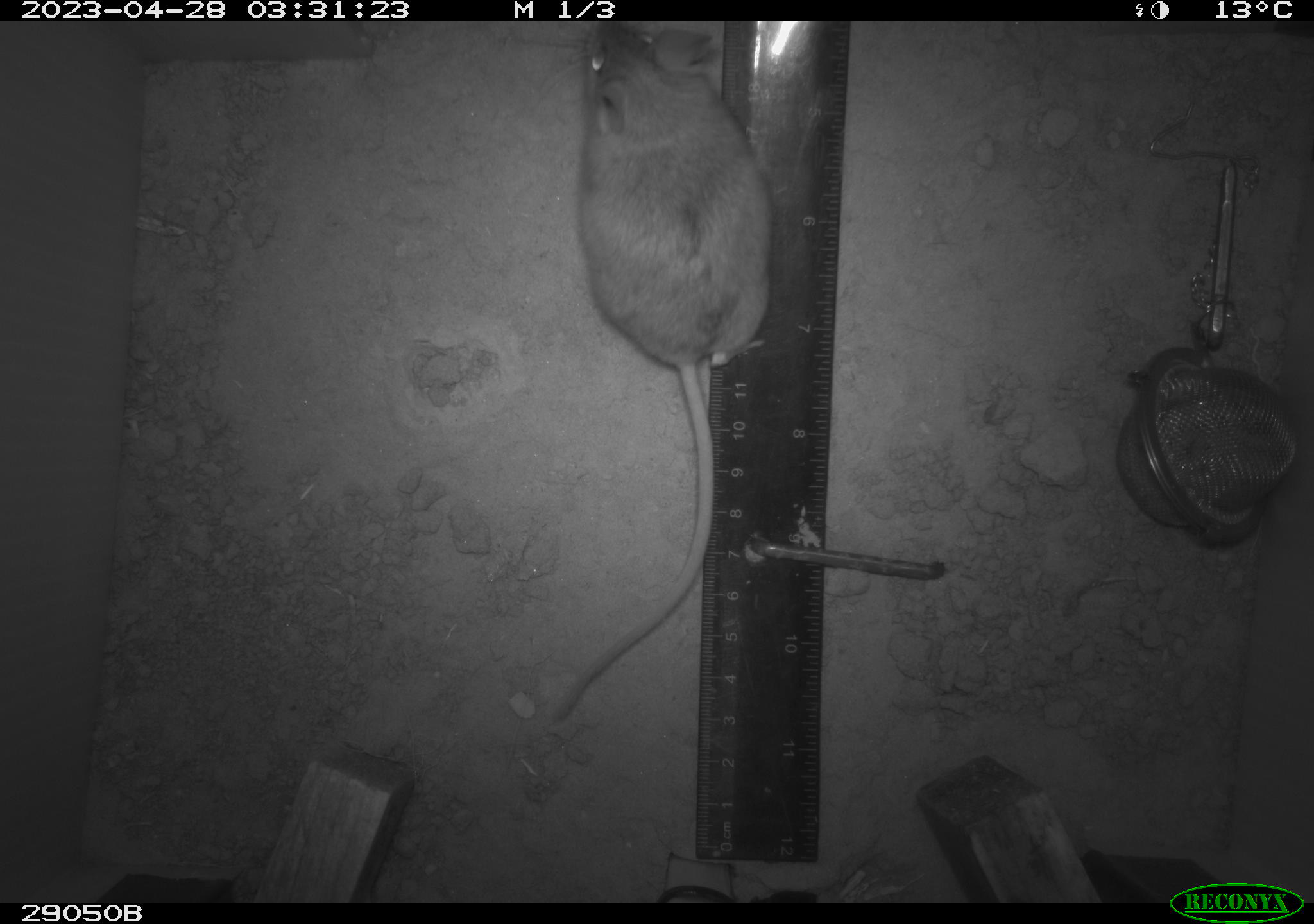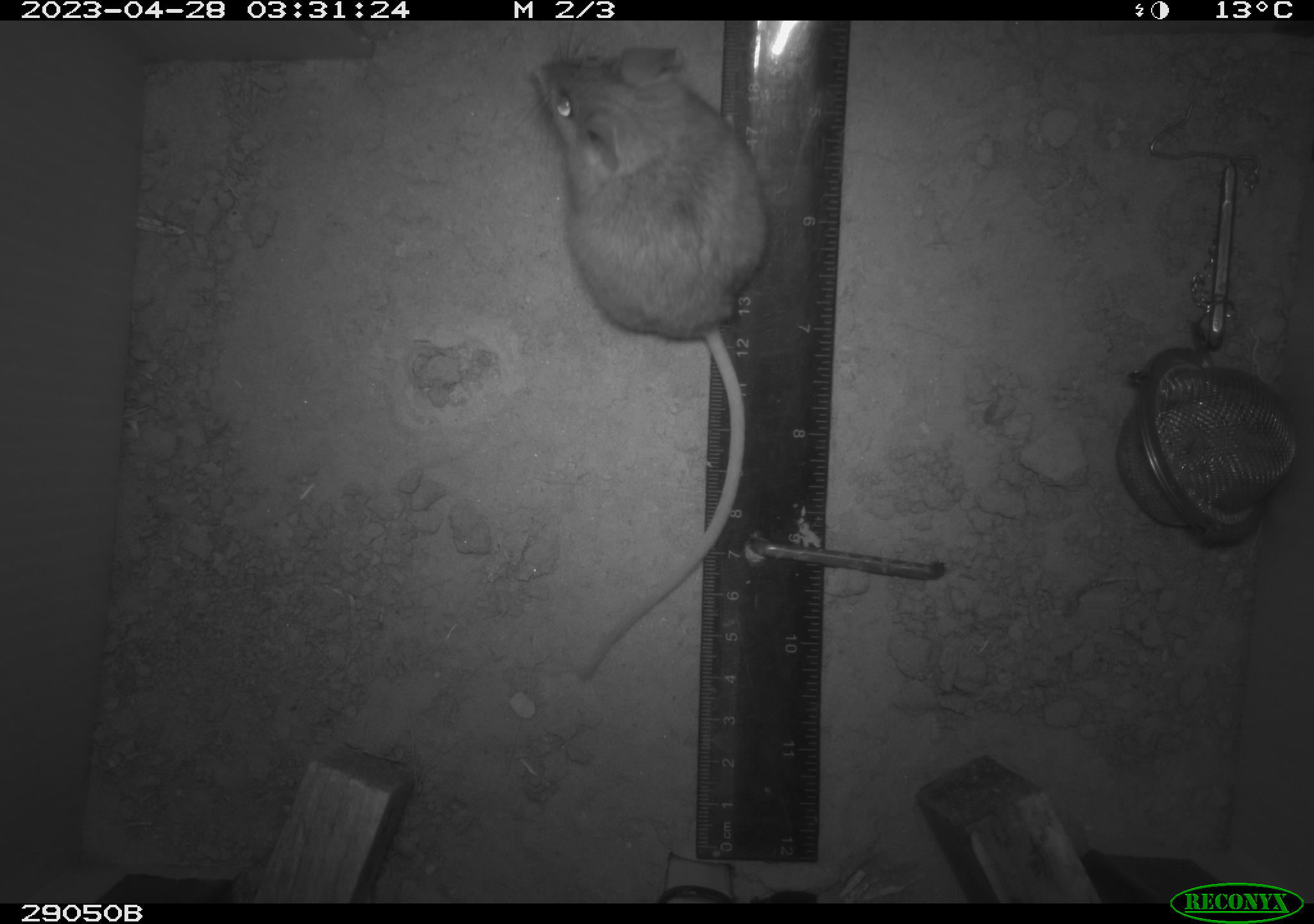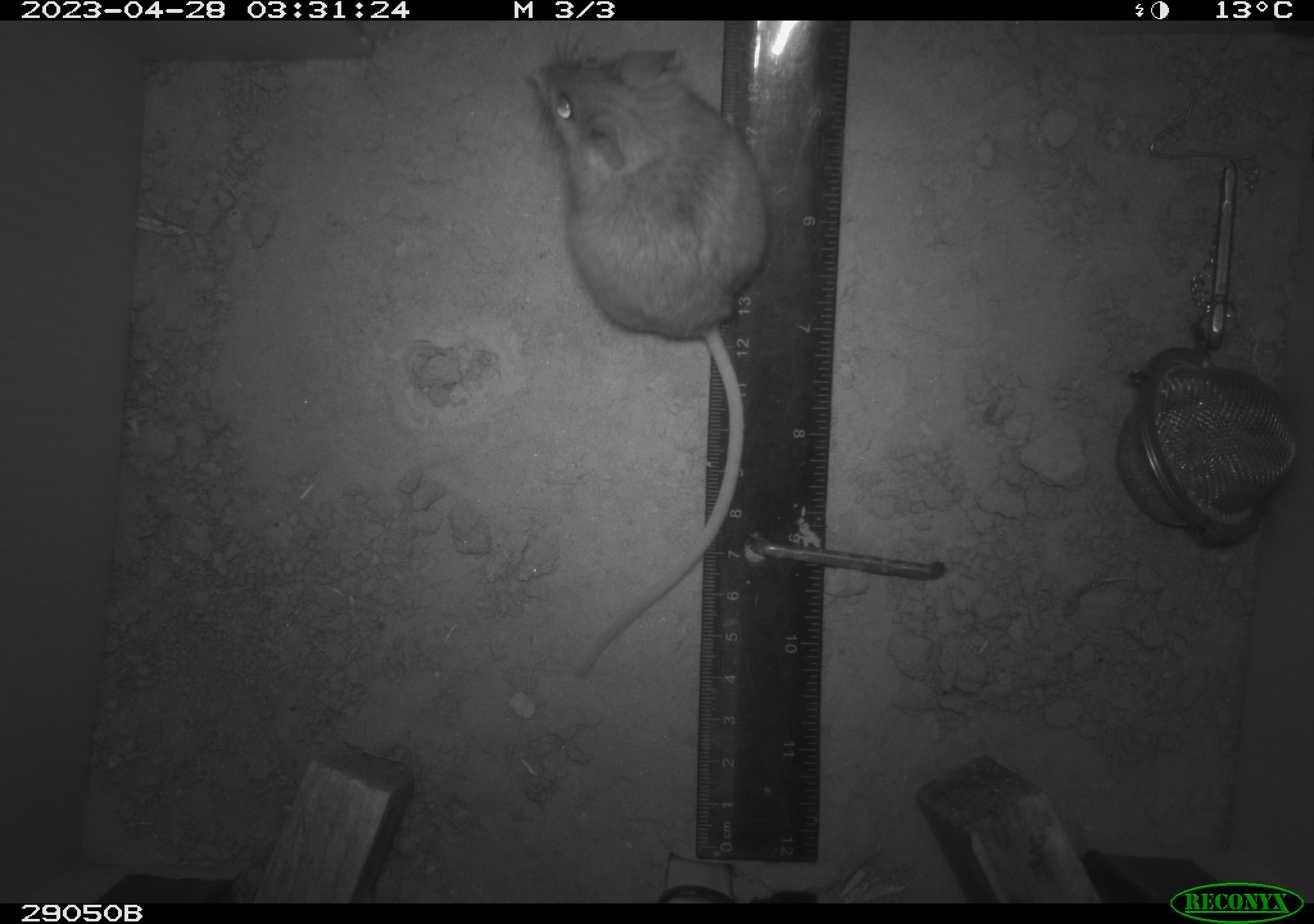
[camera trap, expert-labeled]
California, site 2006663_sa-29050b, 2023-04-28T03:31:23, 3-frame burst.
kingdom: Animalia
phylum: Chordata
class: Mammalia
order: Rodentia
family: Cricetidae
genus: Peromyscus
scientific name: Peromyscus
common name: deer mice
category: peromyscus species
Peromyscus species (deer mice) (Peromyscus).